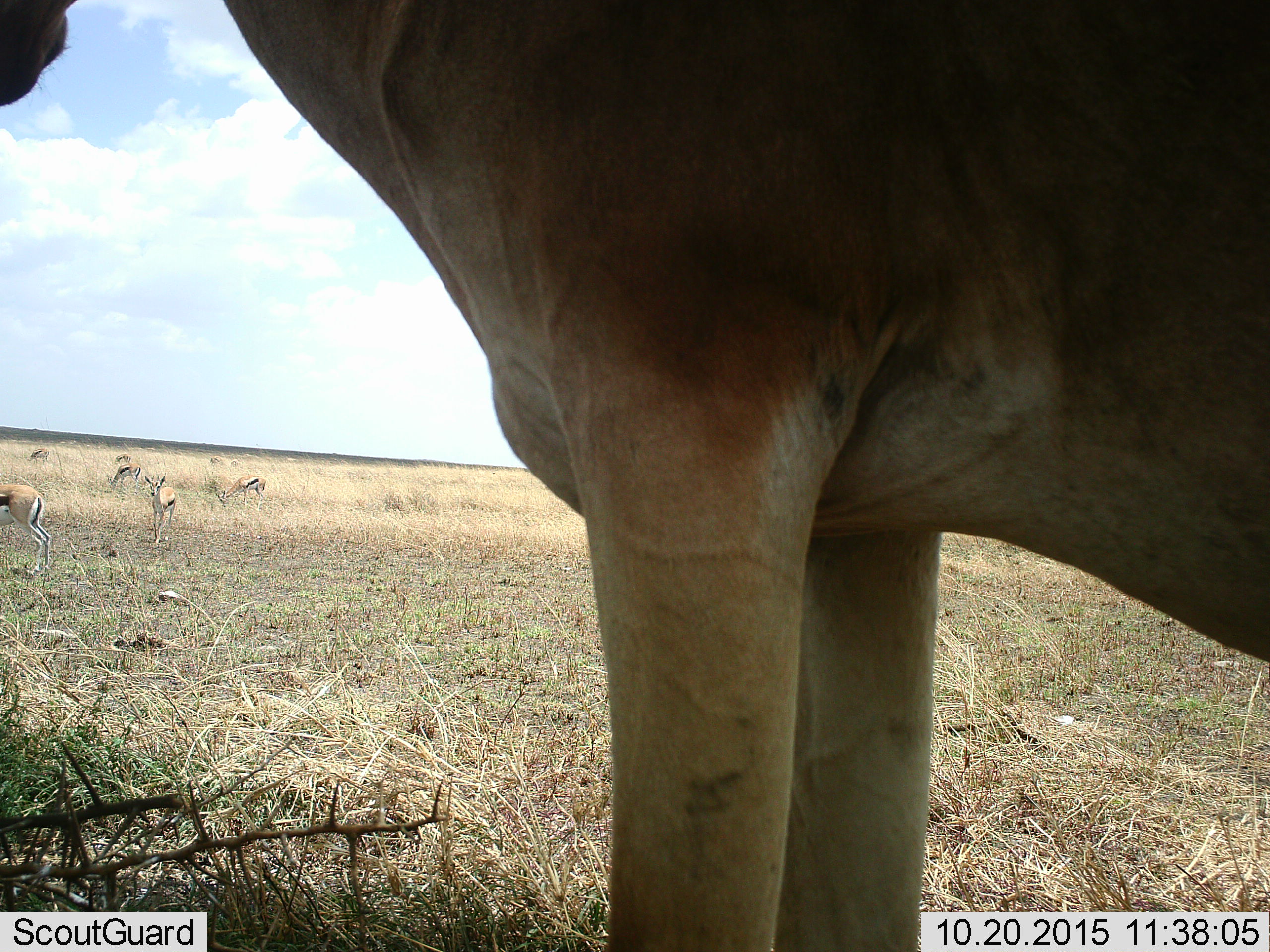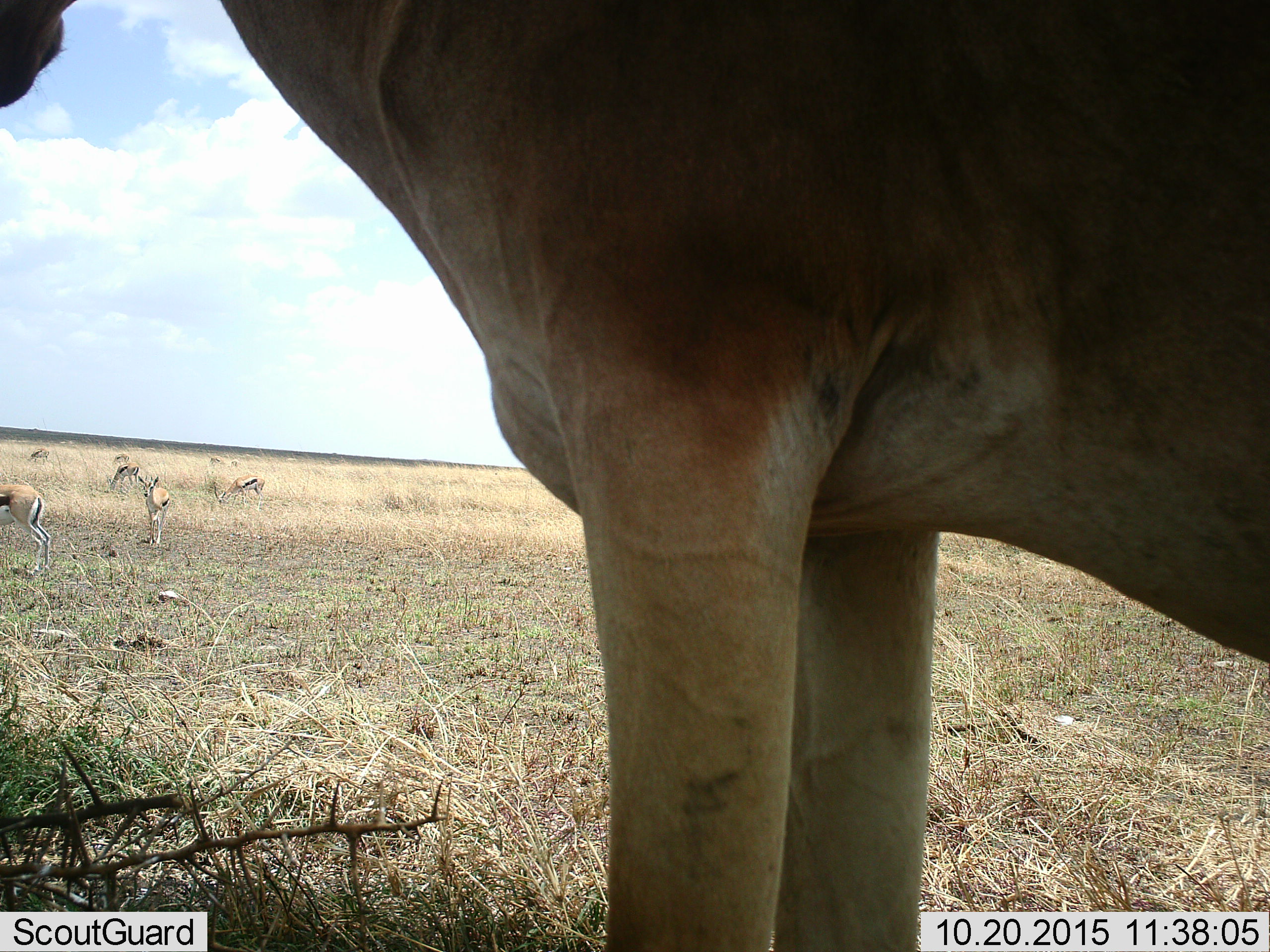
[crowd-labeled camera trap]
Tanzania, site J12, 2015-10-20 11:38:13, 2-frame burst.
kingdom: Animalia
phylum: Chordata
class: Mammalia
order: Artiodactyla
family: Bovidae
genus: Eudorcas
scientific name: Eudorcas thomsonii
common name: thomson's gazelle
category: gazellethomsons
Gazellethomsons (thomson's gazelle) (Eudorcas thomsonii), count 8. Behavior (volunteer vote fractions): standing 83%, resting 0%, moving 67%, interacting 0%. Young present (vote fraction): 17%. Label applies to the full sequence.